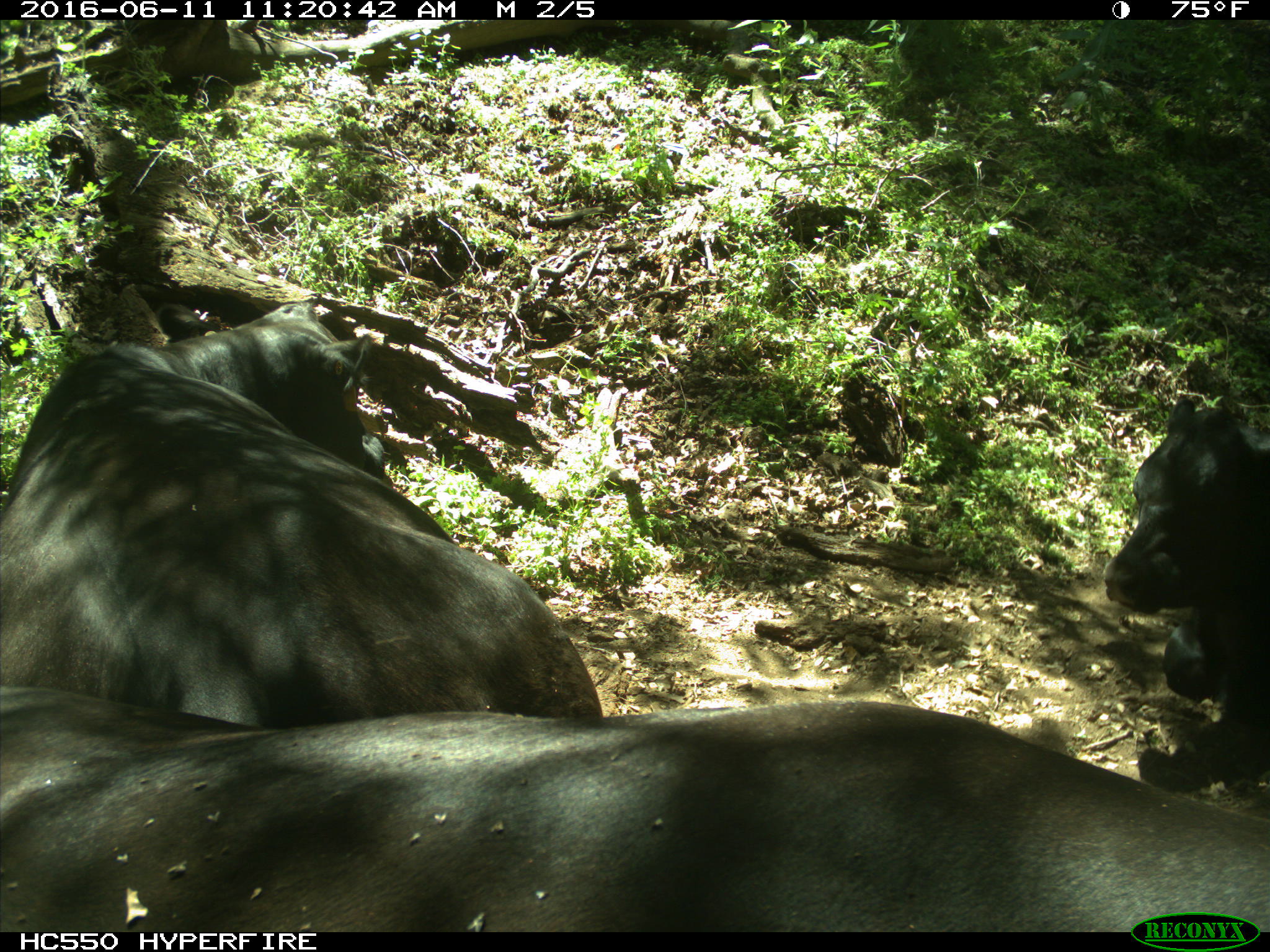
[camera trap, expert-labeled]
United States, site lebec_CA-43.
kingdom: Animalia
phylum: Chordata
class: Mammalia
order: Artiodactyla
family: Bovidae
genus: Bos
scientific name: Bos taurus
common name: domestic cow